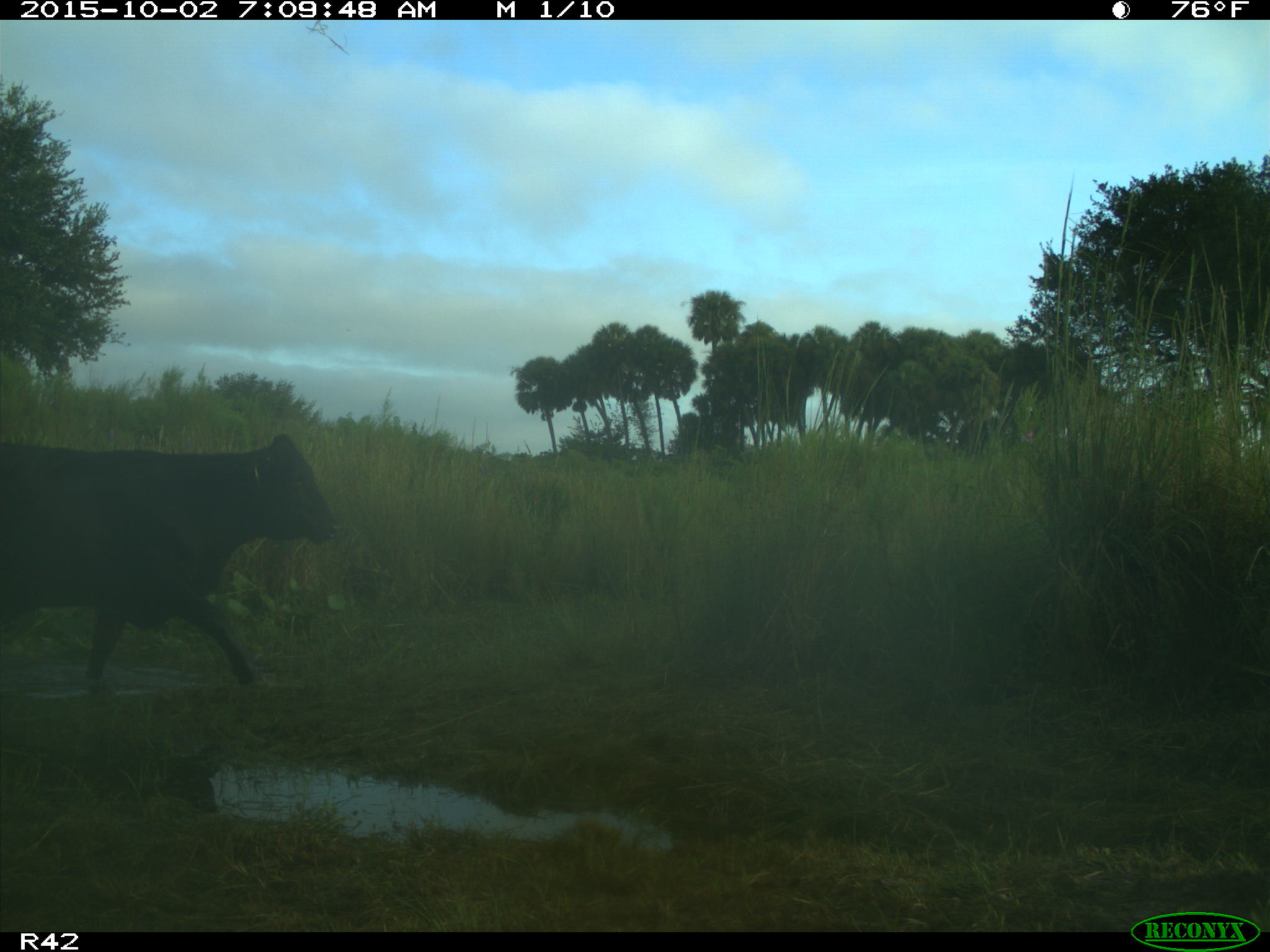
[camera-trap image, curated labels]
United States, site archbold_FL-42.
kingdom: Animalia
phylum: Chordata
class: Mammalia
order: Artiodactyla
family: Bovidae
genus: Bos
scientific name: Bos taurus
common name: domestic cow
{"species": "Bos taurus (domestic cow)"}